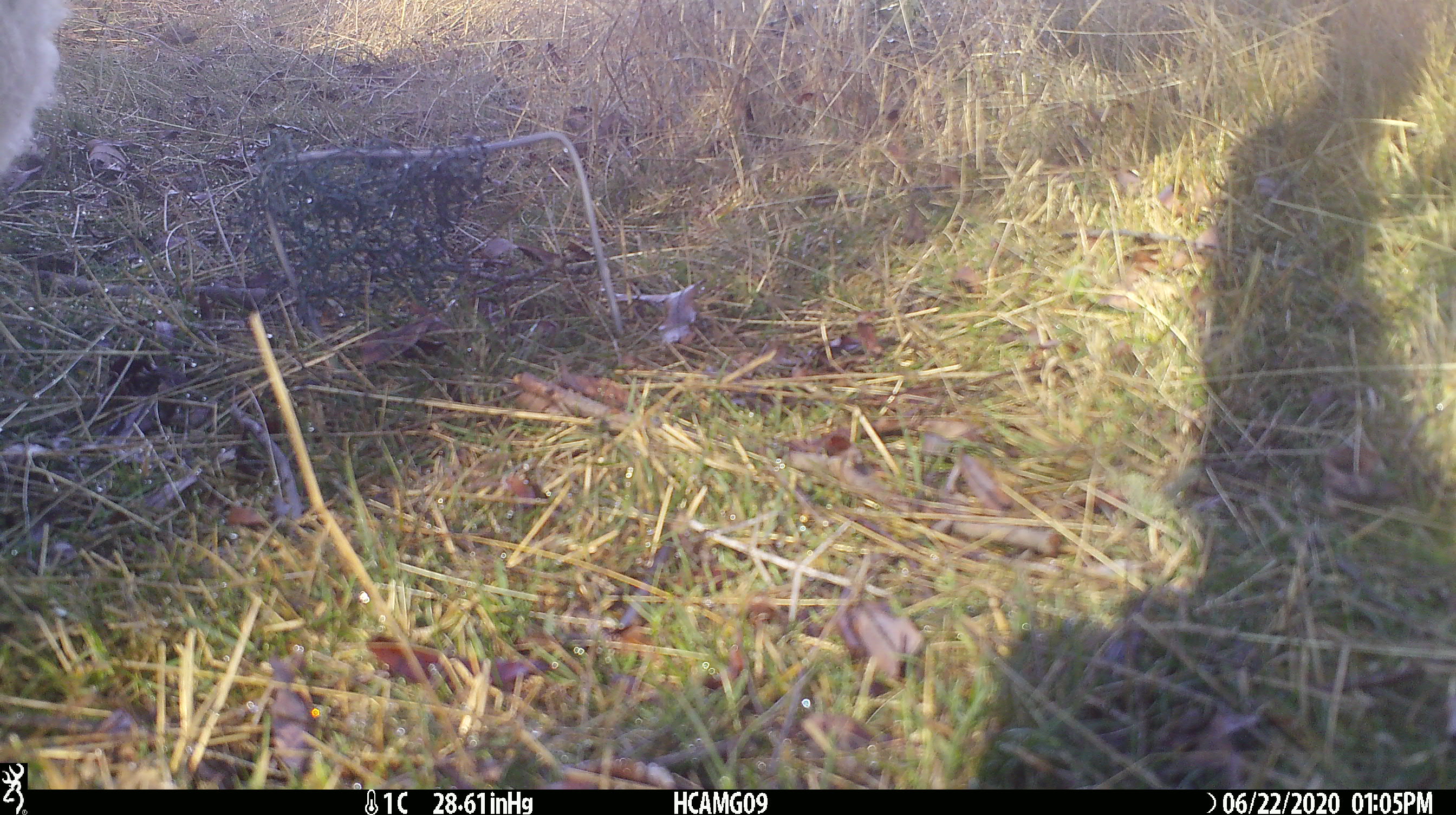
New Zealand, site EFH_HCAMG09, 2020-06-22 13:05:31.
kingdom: Animalia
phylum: Chordata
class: Mammalia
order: Artiodactyla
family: Bovidae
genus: Ovis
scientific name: Ovis aries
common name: domestic sheep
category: sheep